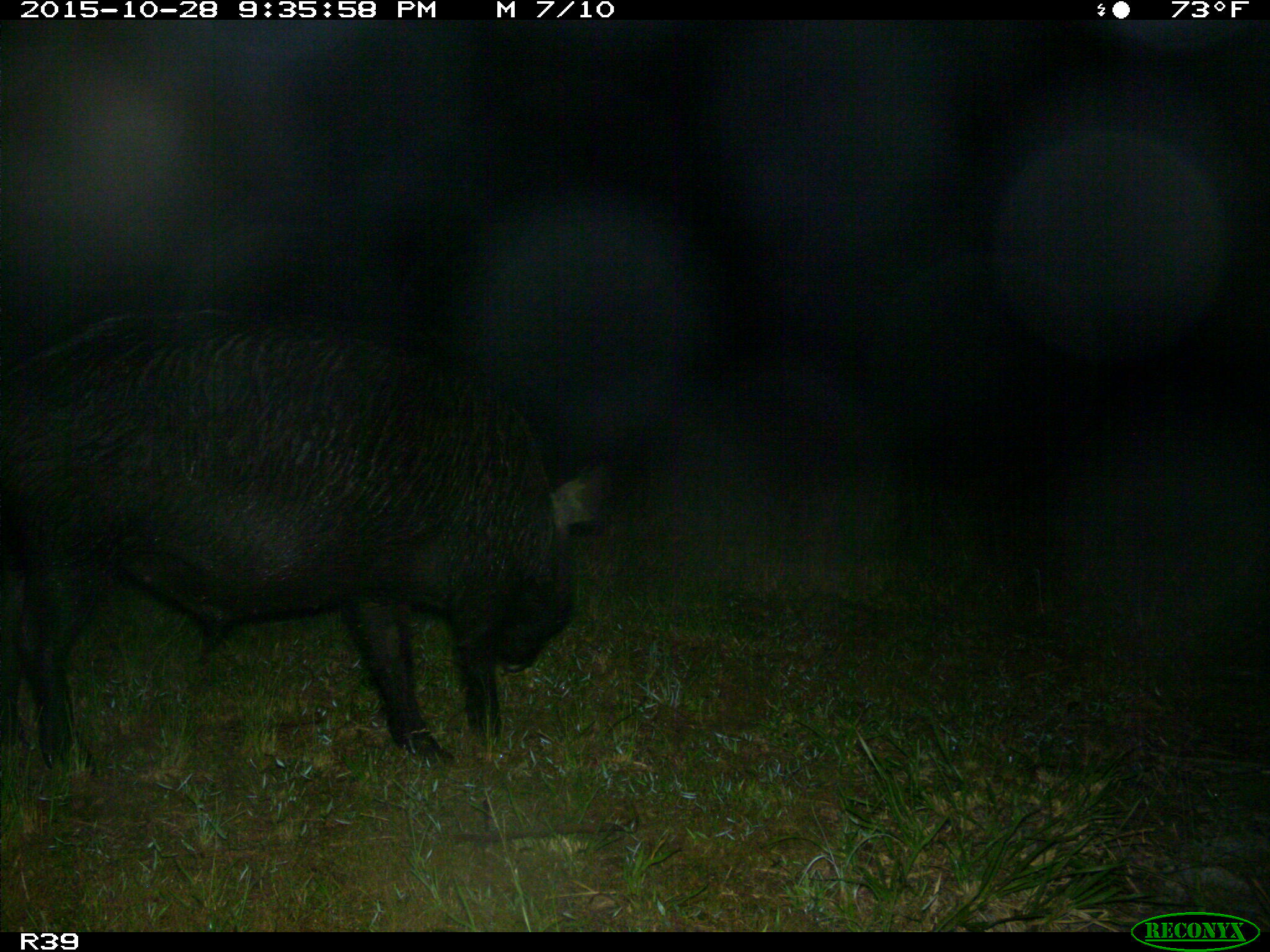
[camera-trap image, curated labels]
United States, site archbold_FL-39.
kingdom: Animalia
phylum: Chordata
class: Mammalia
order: Artiodactyla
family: Suidae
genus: Sus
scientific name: Sus scrofa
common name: wild boar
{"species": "Sus scrofa (wild boar)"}